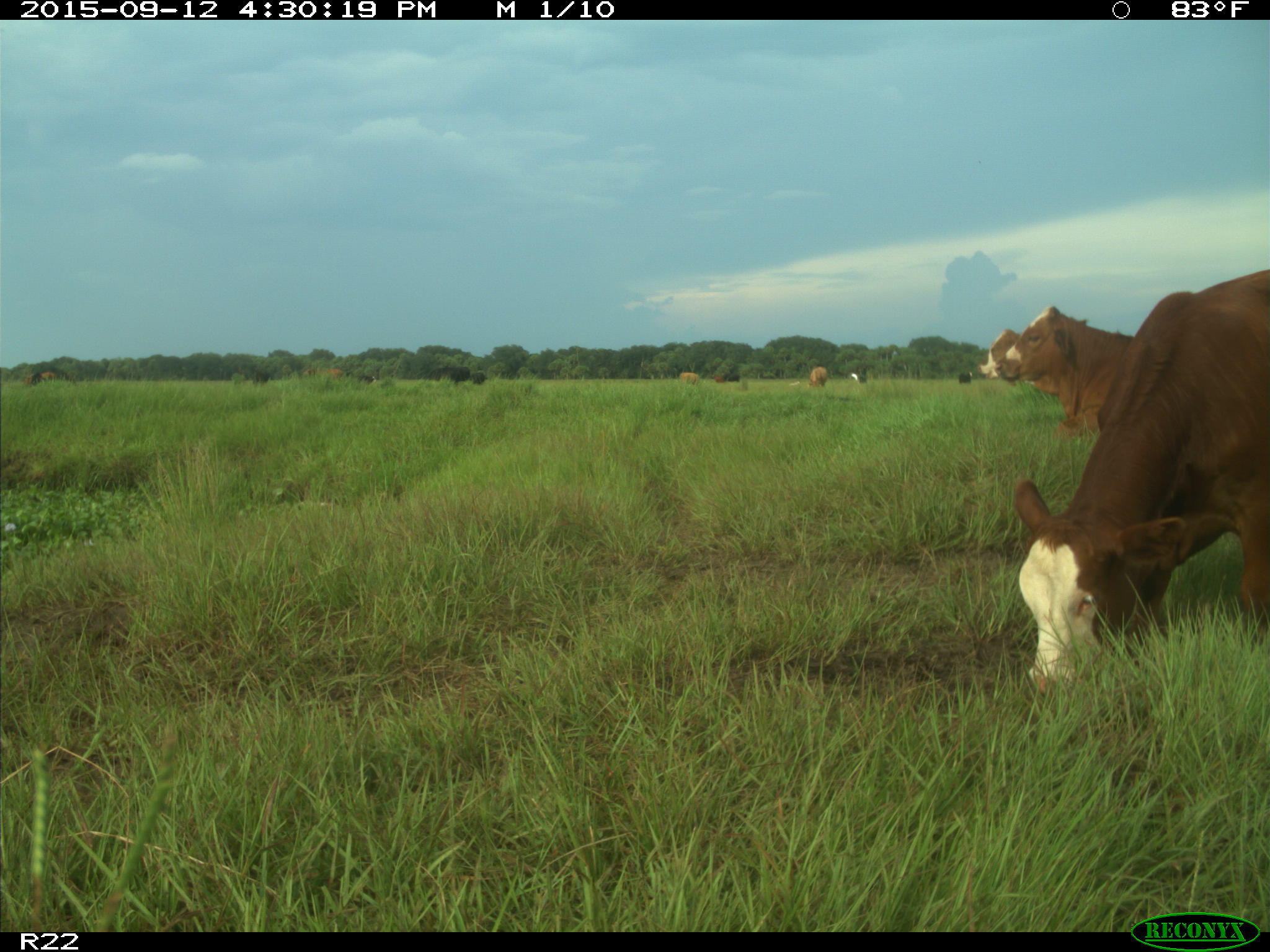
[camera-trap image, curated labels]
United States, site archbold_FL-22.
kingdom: Animalia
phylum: Chordata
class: Mammalia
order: Artiodactyla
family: Bovidae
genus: Bos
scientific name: Bos taurus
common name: domestic cow